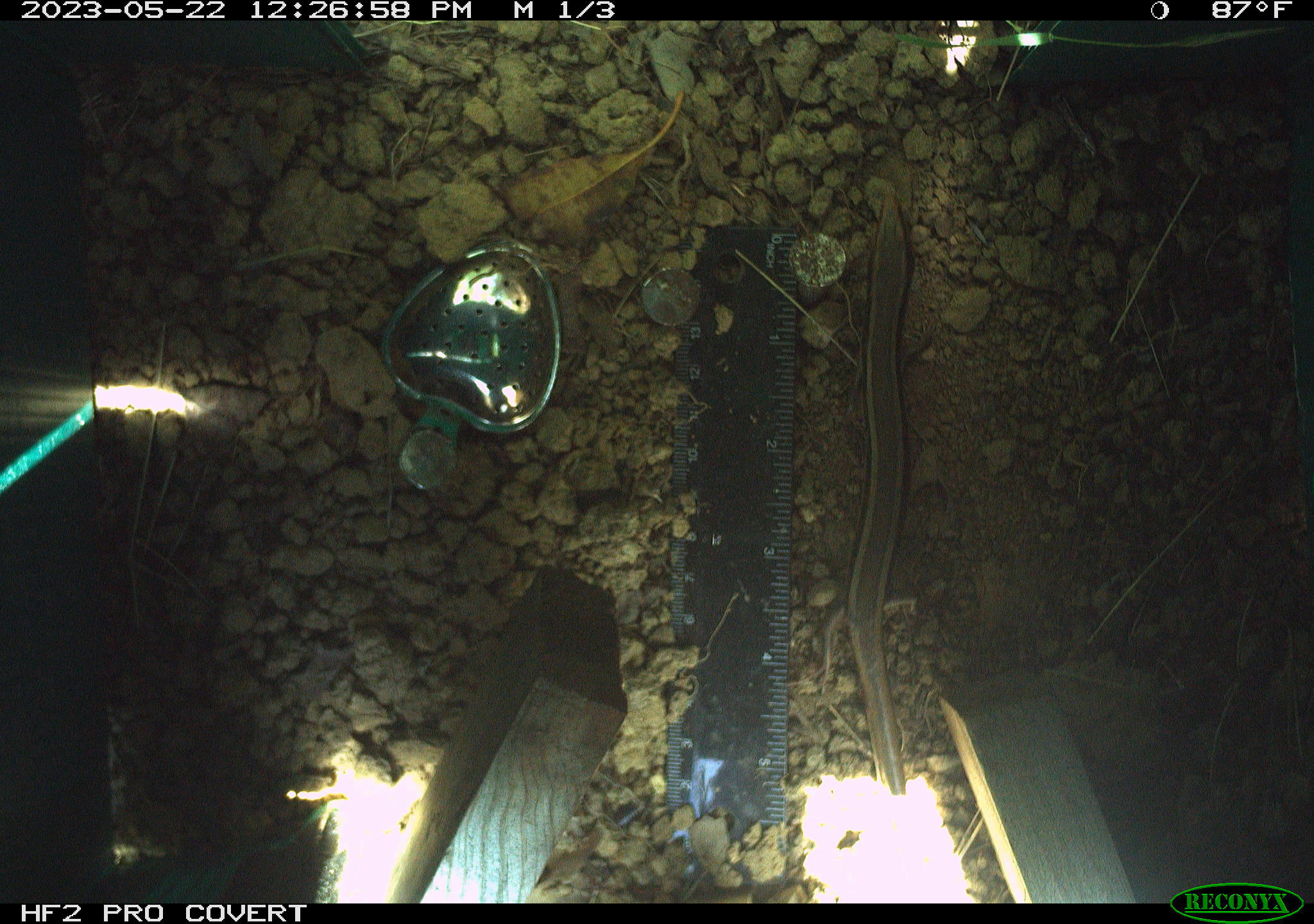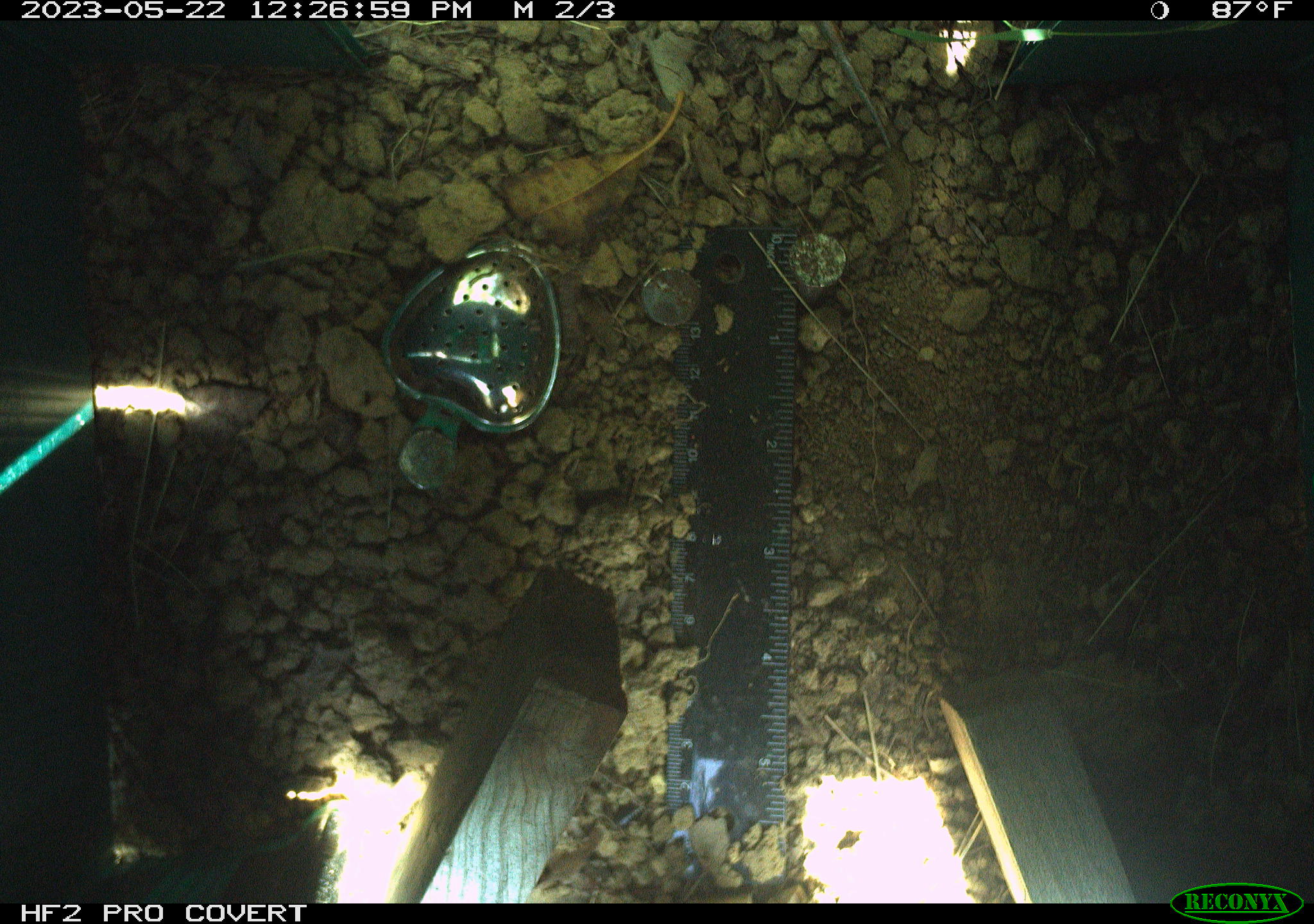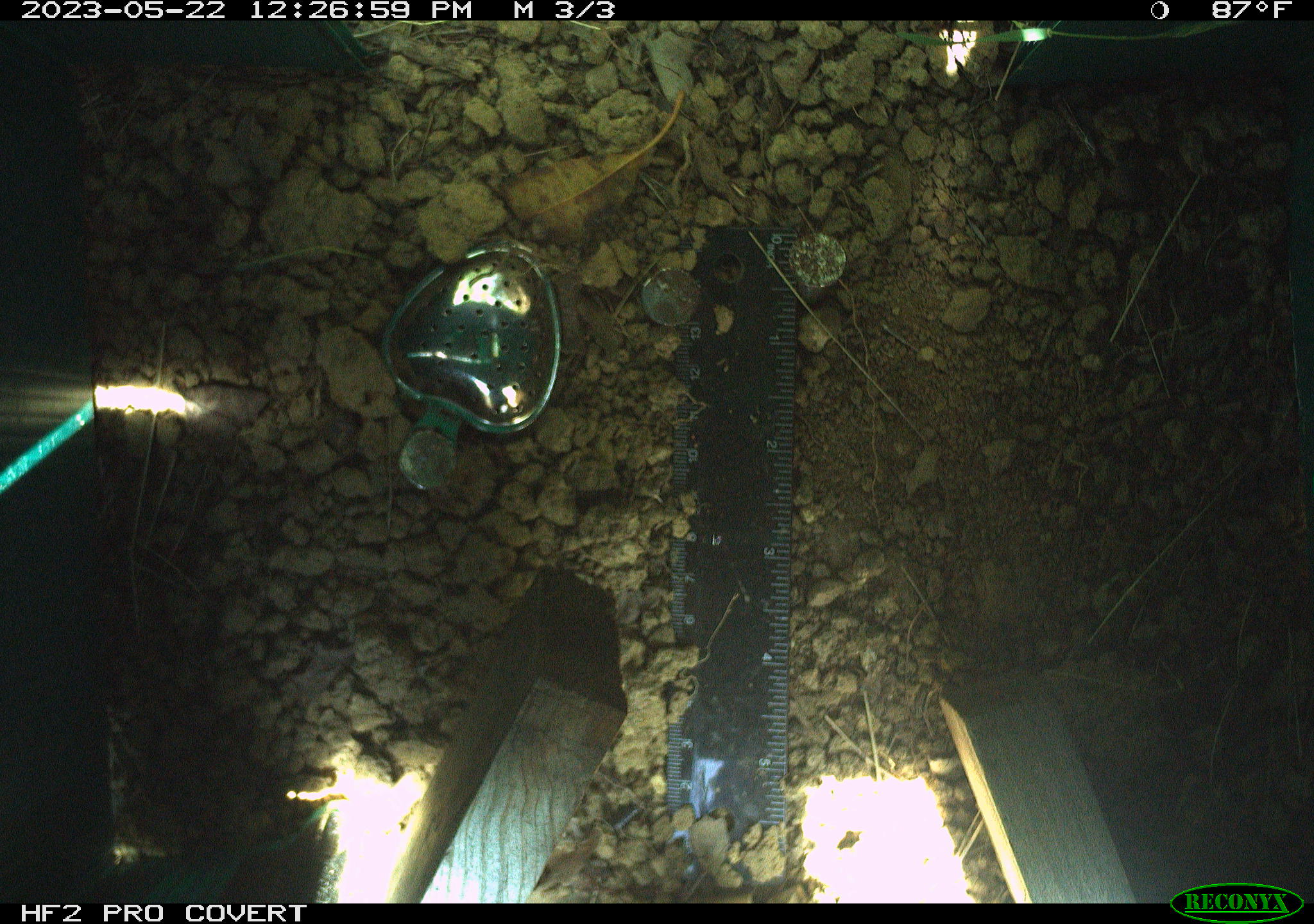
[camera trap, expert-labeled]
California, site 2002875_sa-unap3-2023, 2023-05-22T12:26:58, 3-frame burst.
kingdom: Animalia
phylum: Chordata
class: Reptilia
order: Squamata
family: Scincidae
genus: Plestiodon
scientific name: Plestiodon skiltonianus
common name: western skink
Western skink (Plestiodon skiltonianus).